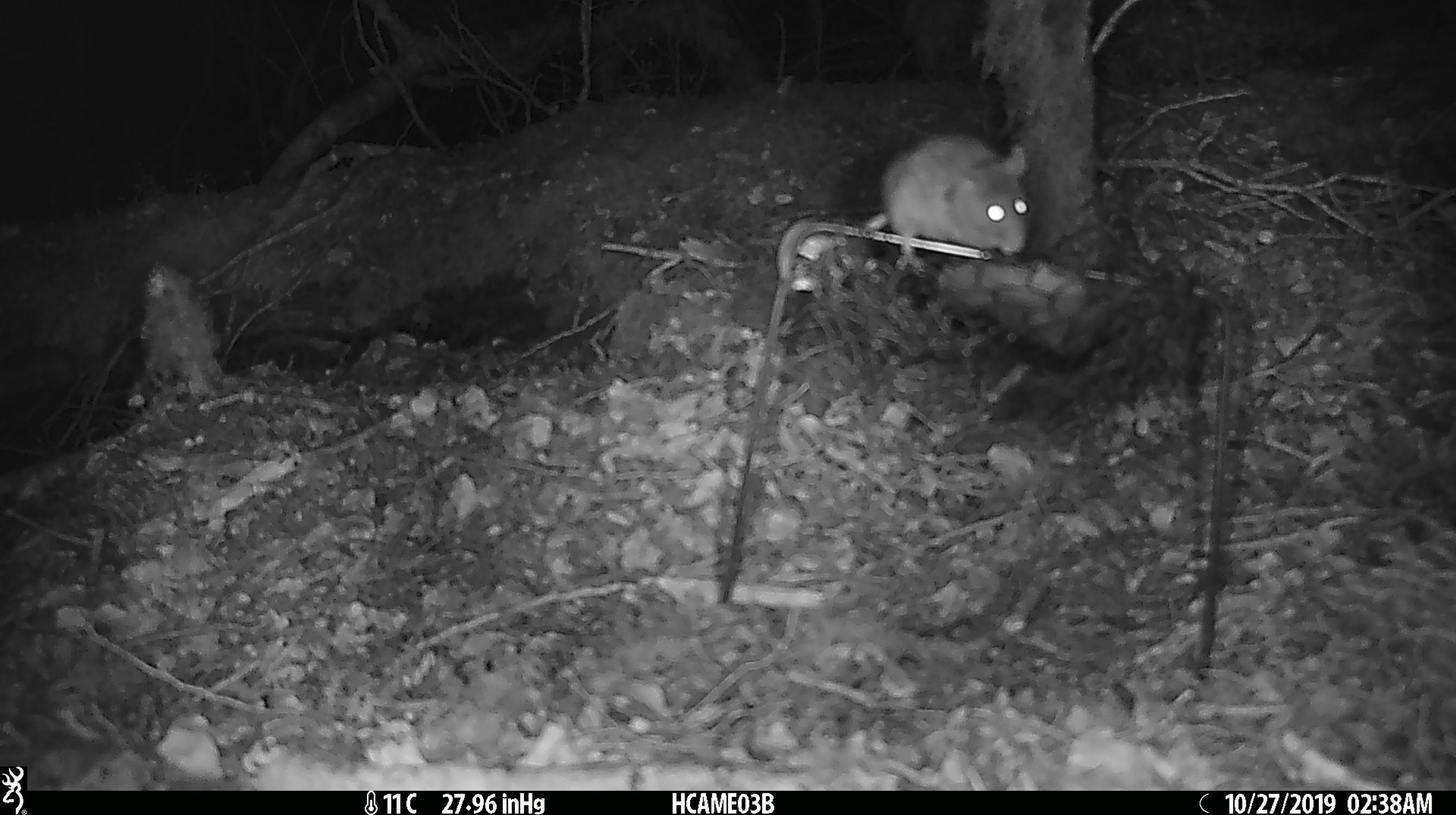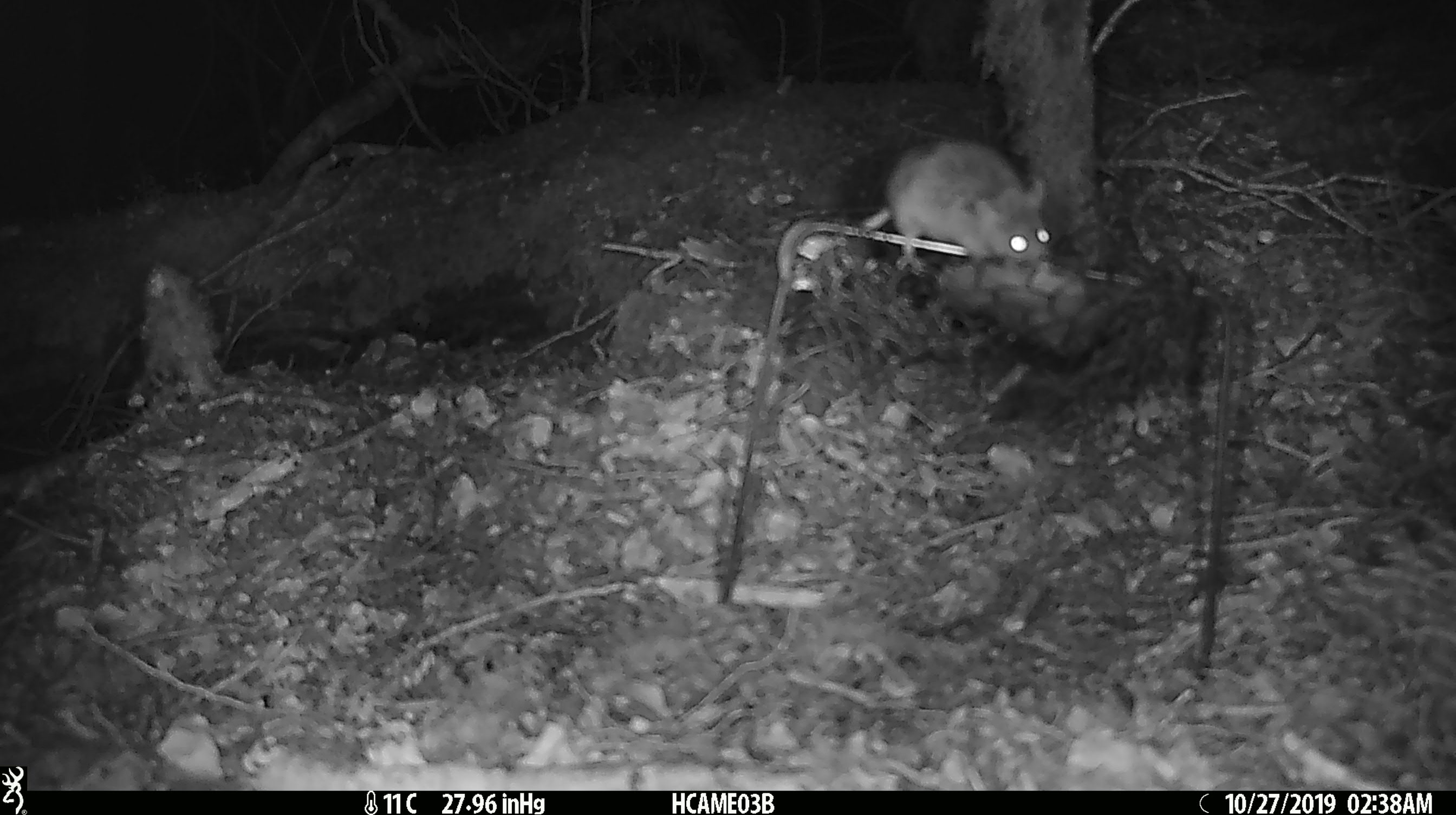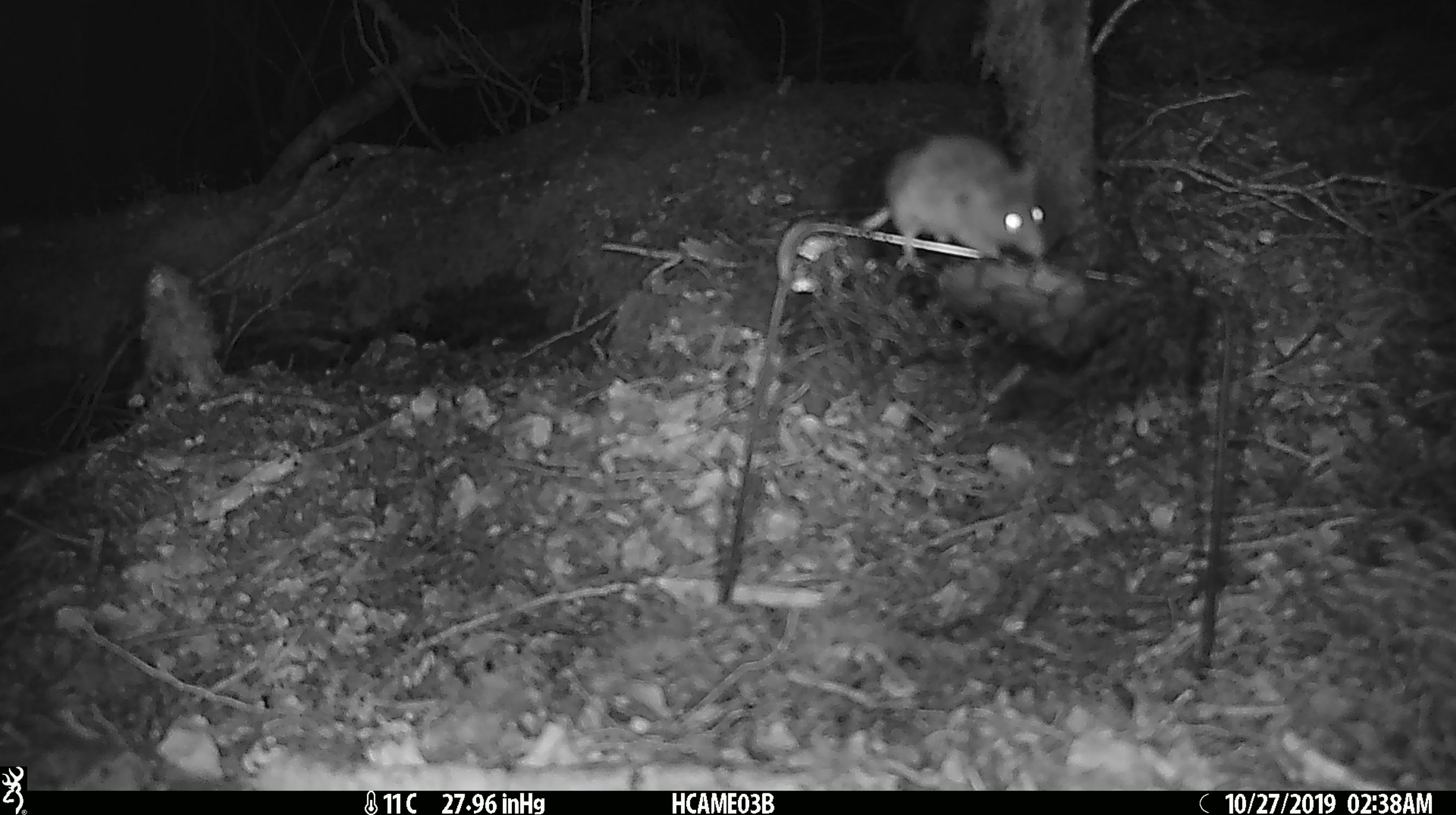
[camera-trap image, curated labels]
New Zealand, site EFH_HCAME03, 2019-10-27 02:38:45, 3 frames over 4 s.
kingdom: Animalia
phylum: Chordata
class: Mammalia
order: Rodentia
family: Muridae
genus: Mus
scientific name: Mus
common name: mouse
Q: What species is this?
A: Mouse (Mus).